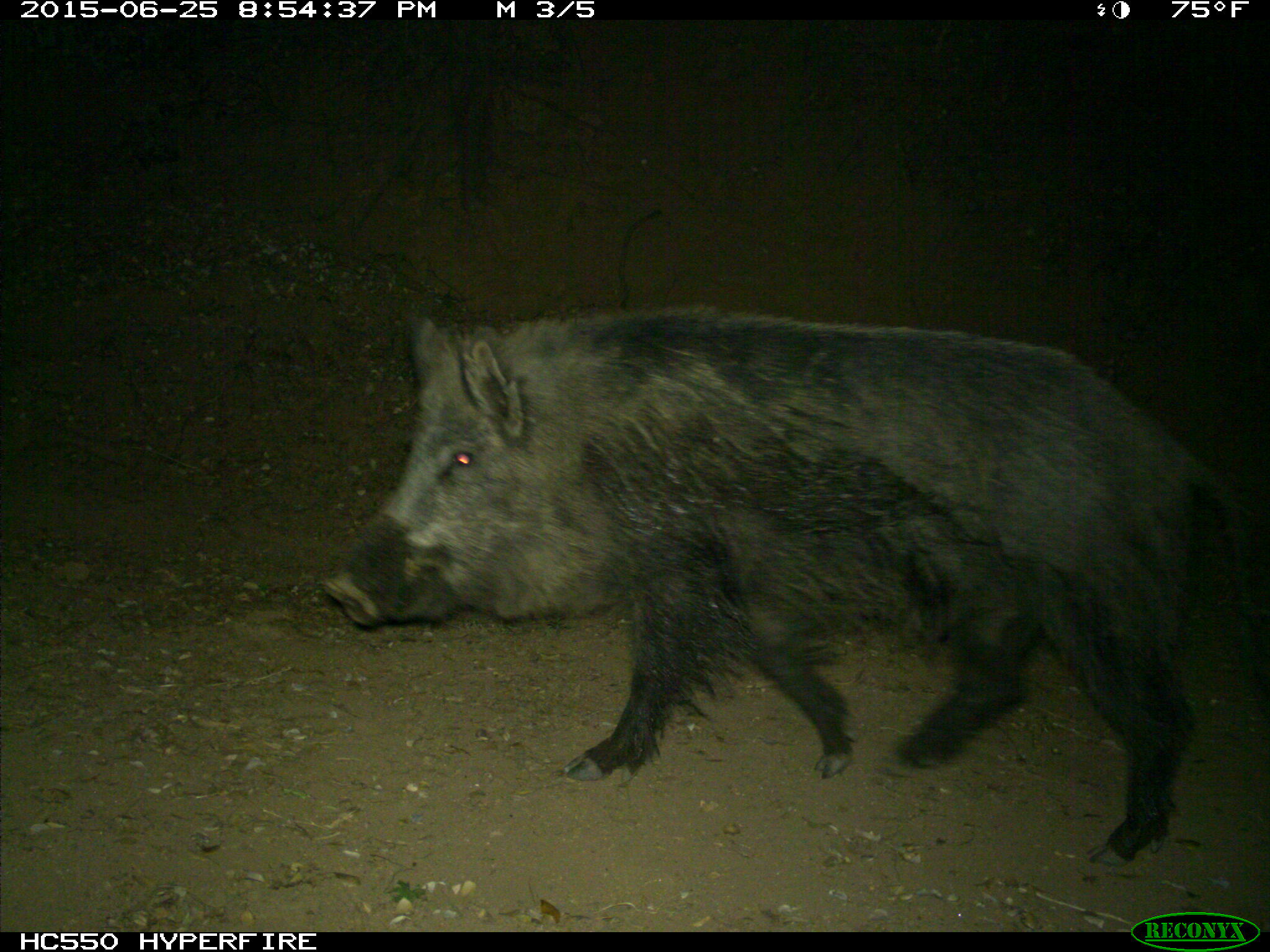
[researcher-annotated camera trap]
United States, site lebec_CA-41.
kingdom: Animalia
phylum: Chordata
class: Mammalia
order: Artiodactyla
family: Suidae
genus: Sus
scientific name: Sus scrofa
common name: wild boar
Sus scrofa (wild boar).